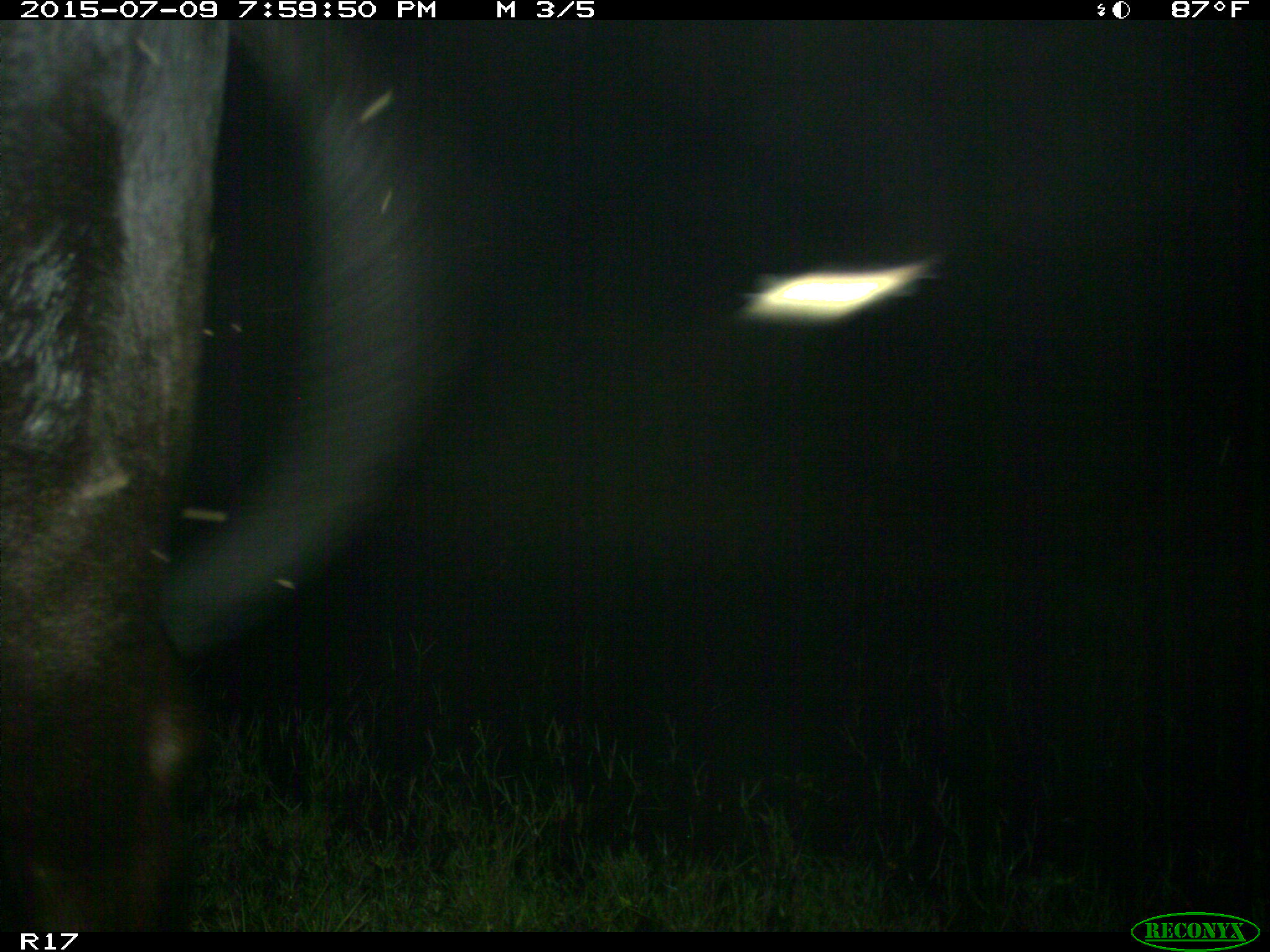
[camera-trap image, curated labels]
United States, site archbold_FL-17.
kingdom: Animalia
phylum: Chordata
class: Mammalia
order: Artiodactyla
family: Bovidae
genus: Bos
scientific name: Bos taurus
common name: domestic cow